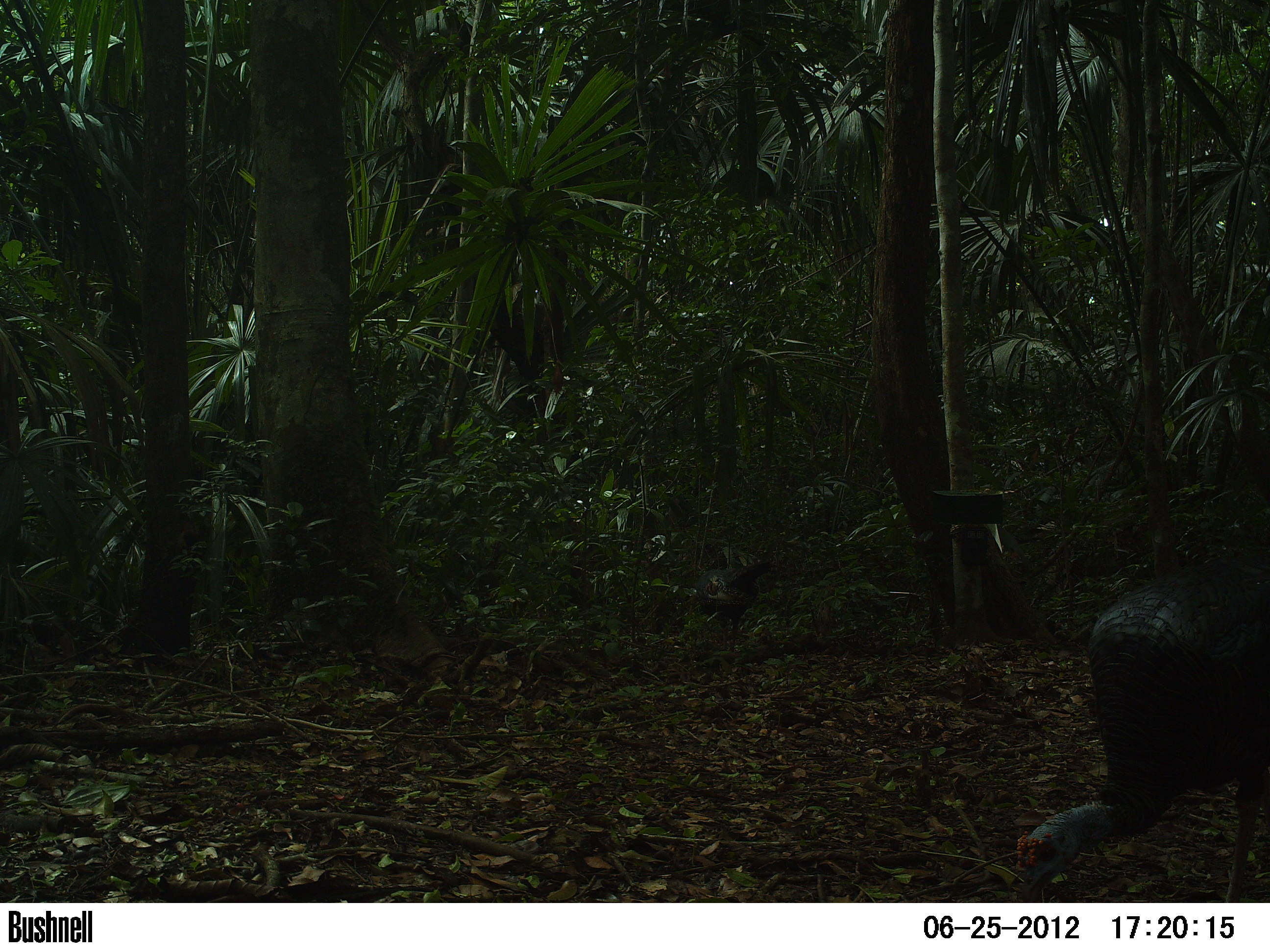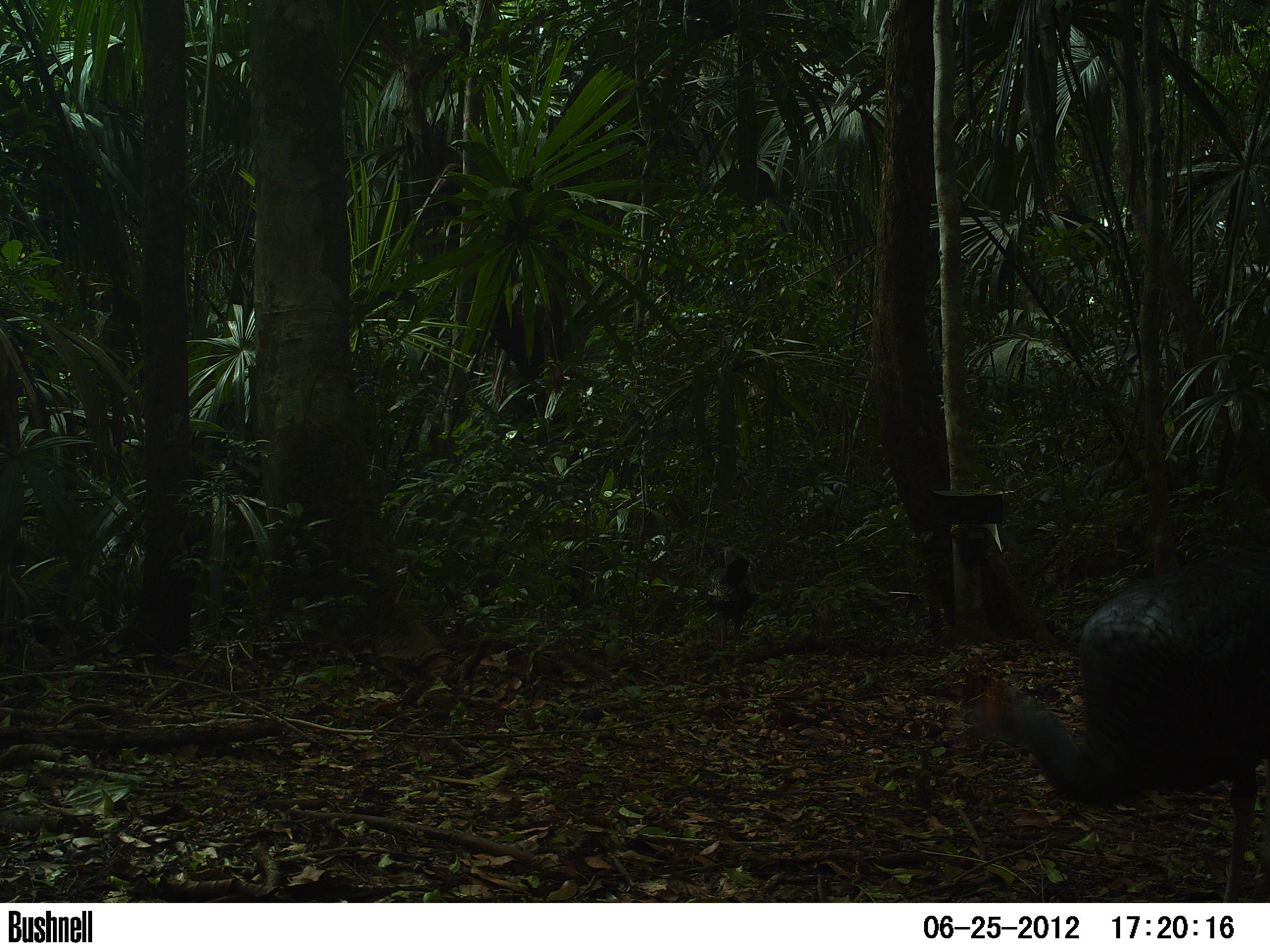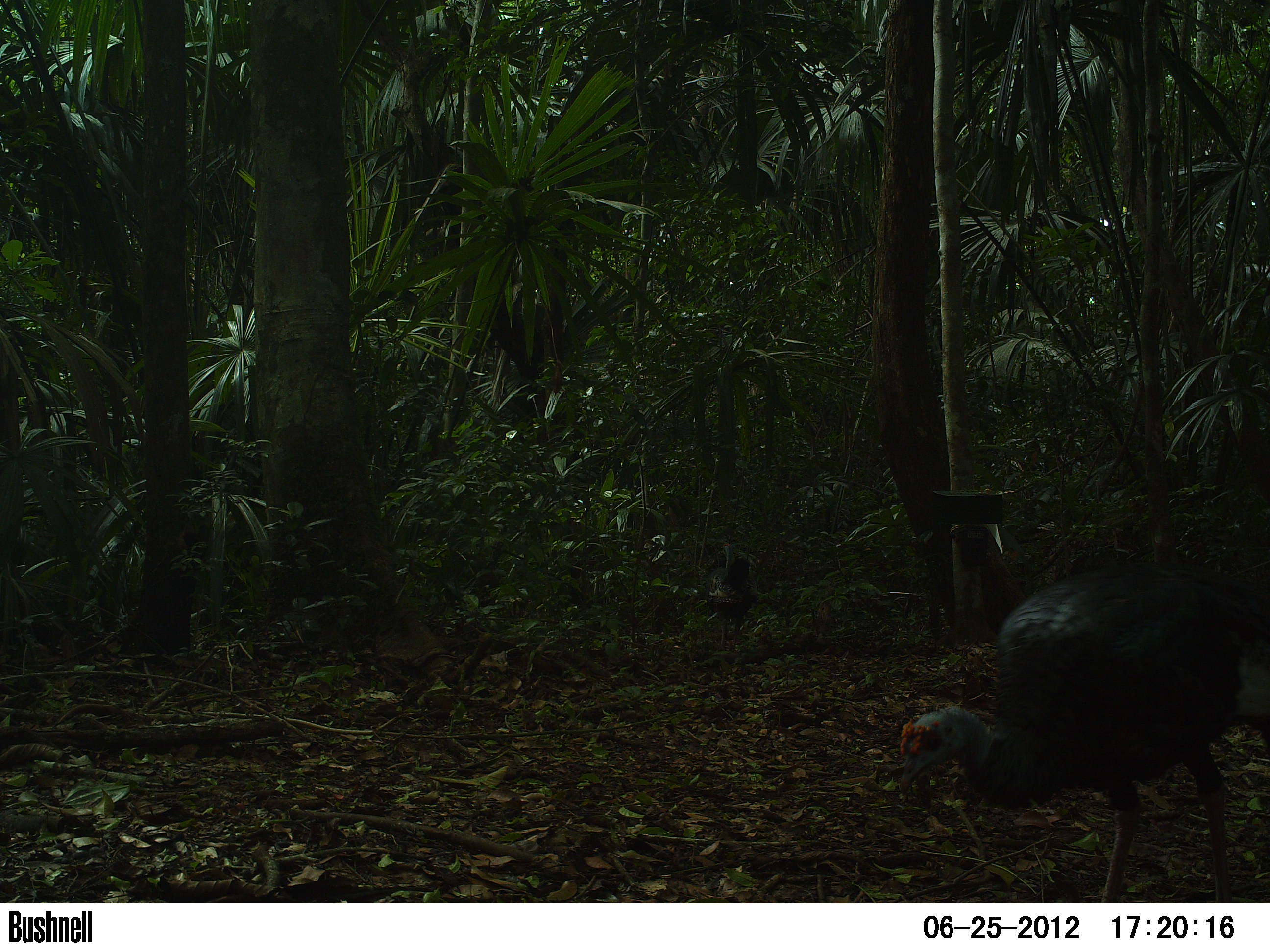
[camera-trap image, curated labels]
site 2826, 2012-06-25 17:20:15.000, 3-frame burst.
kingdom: Animalia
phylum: Chordata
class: Aves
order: Galliformes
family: Phasianidae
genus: Meleagris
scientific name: Meleagris ocellata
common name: ocellated turkey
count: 9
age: adult